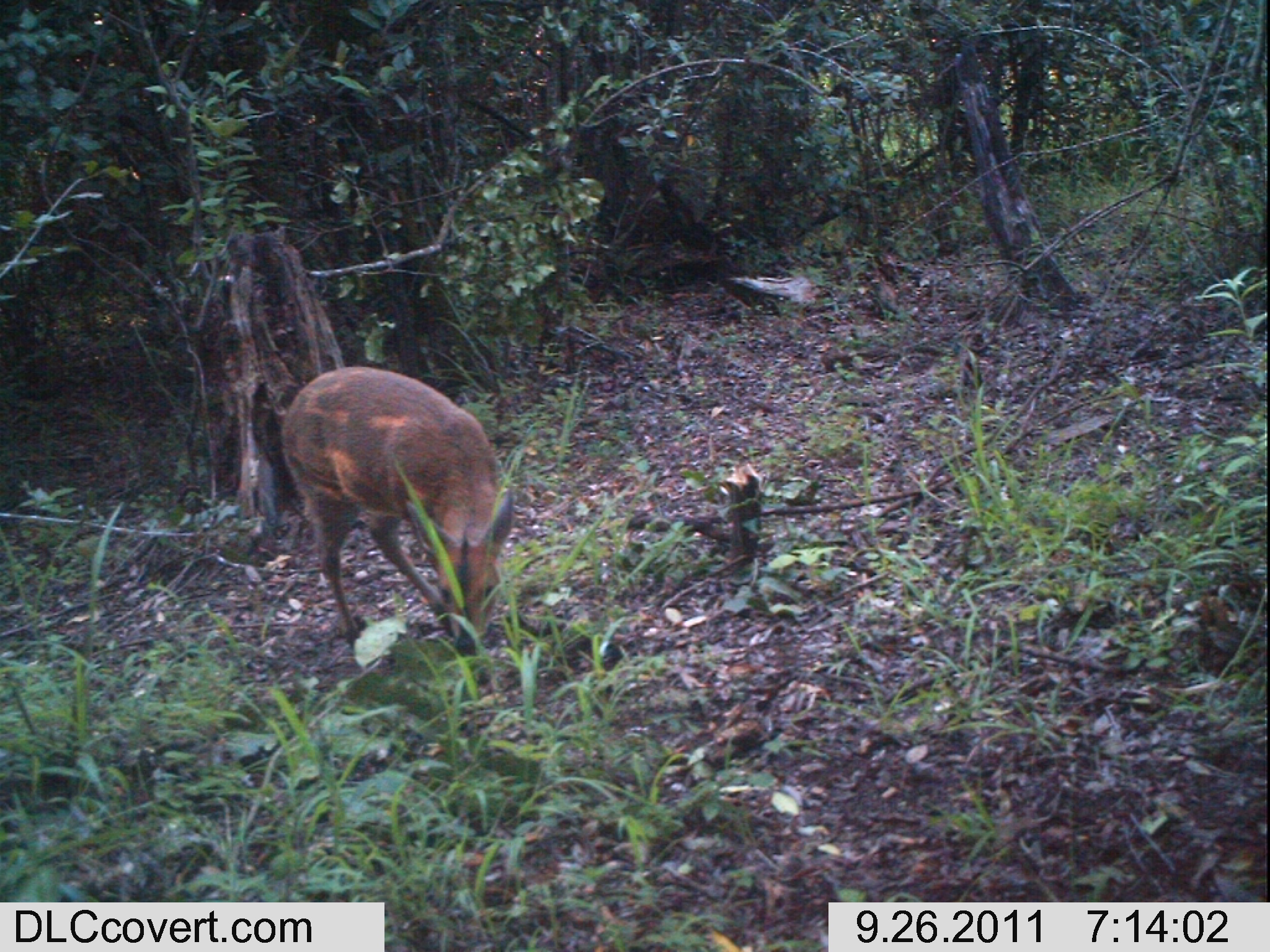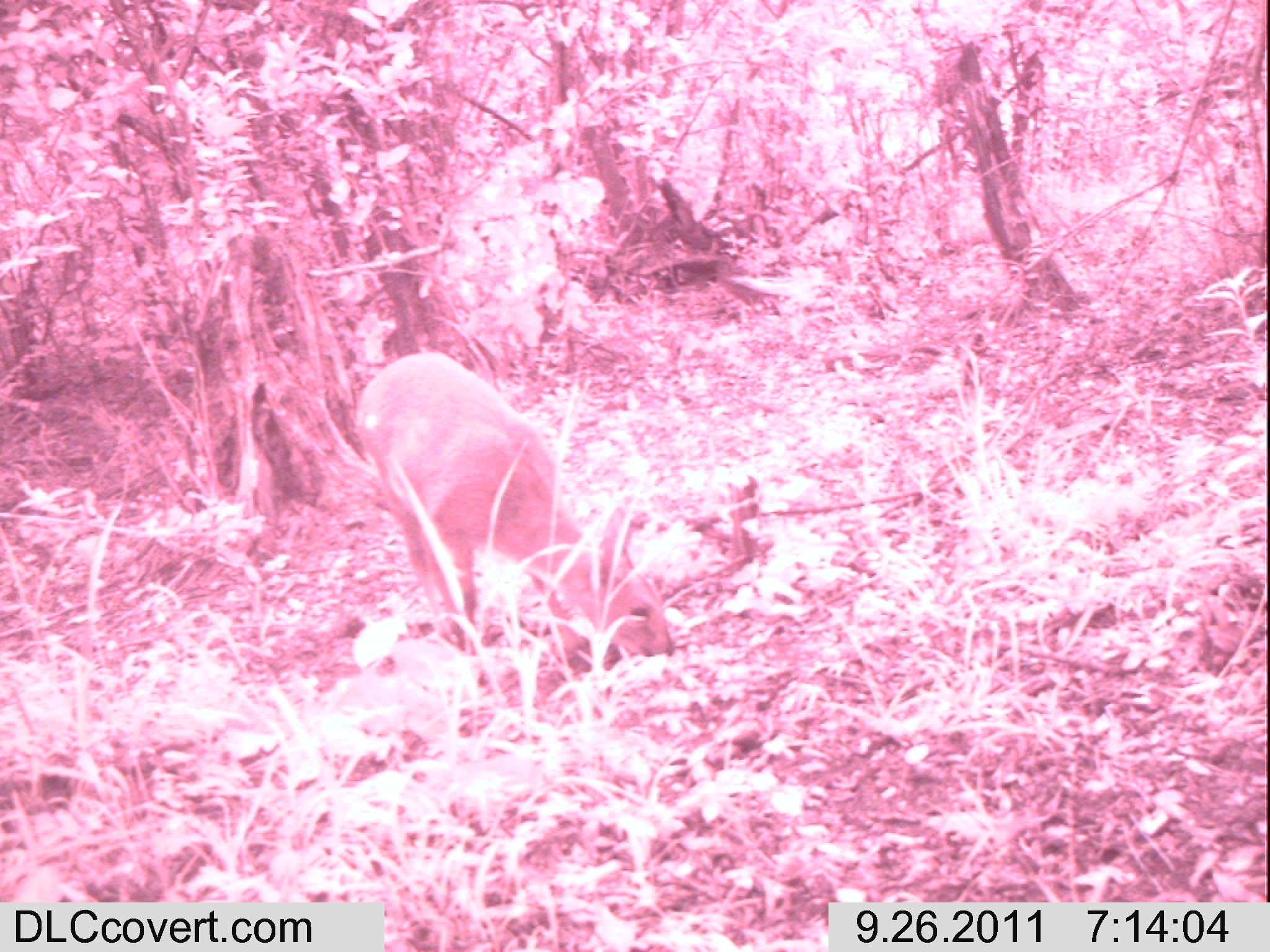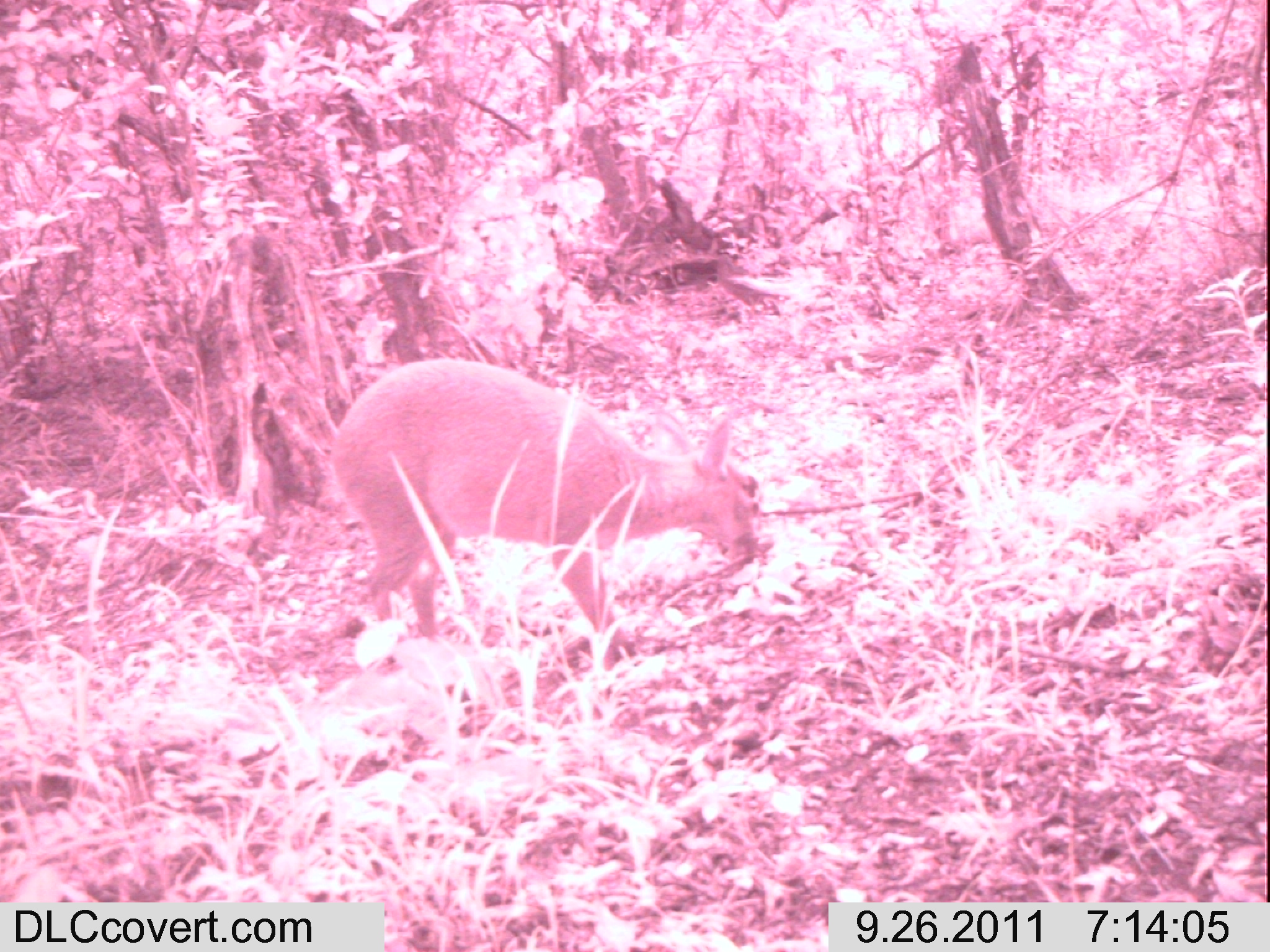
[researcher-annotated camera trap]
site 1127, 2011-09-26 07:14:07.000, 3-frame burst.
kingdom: Animalia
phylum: Chordata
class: Mammalia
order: Artiodactyla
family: Bovidae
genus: Sylvicapra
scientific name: Sylvicapra grimmia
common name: bush duiker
Sylvicapra grimmia (bush duiker), count 1.